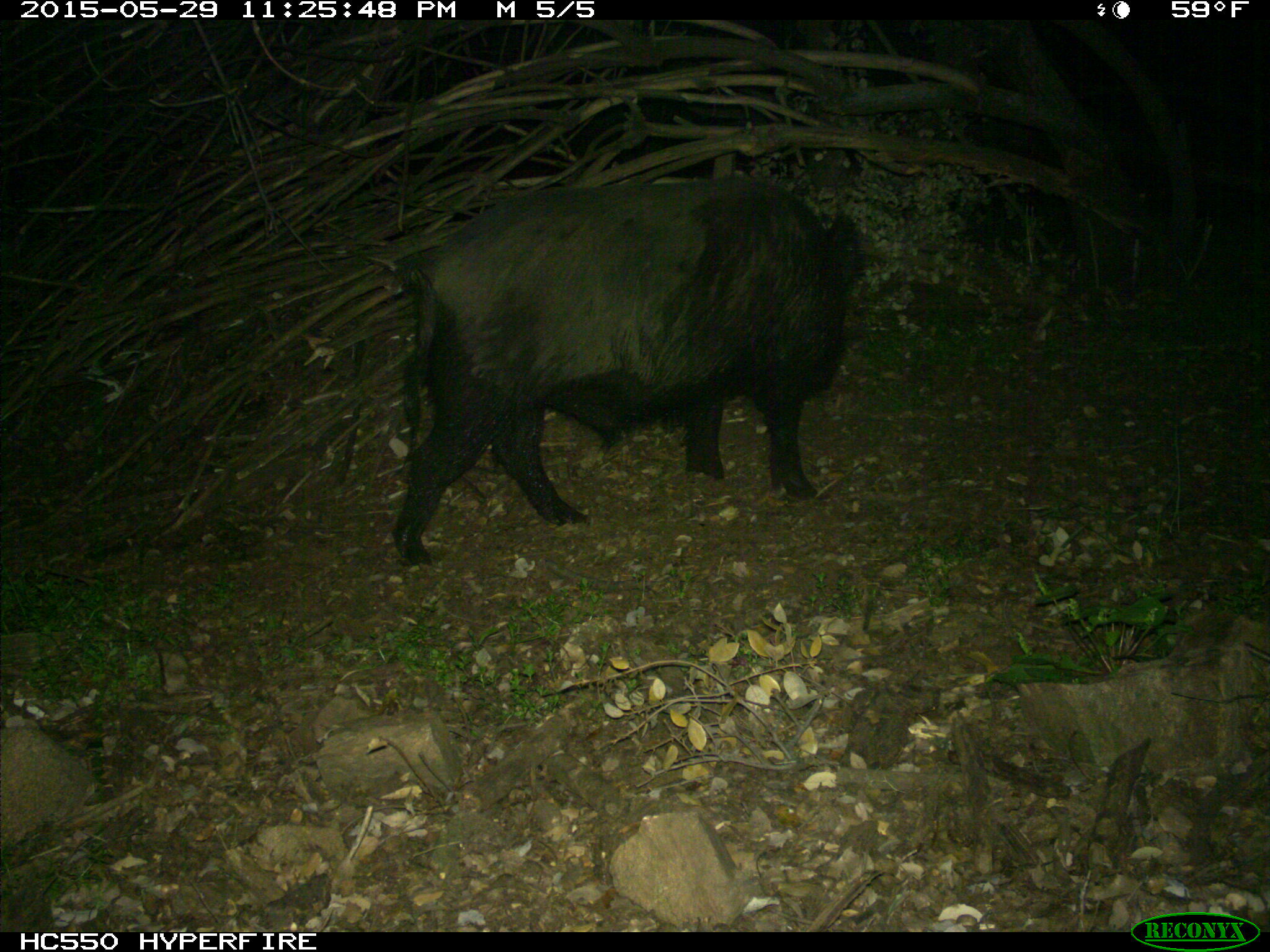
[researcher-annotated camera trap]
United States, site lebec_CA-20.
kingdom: Animalia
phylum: Chordata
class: Mammalia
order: Artiodactyla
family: Suidae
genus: Sus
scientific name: Sus scrofa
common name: wild boar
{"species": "Sus scrofa (wild boar)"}